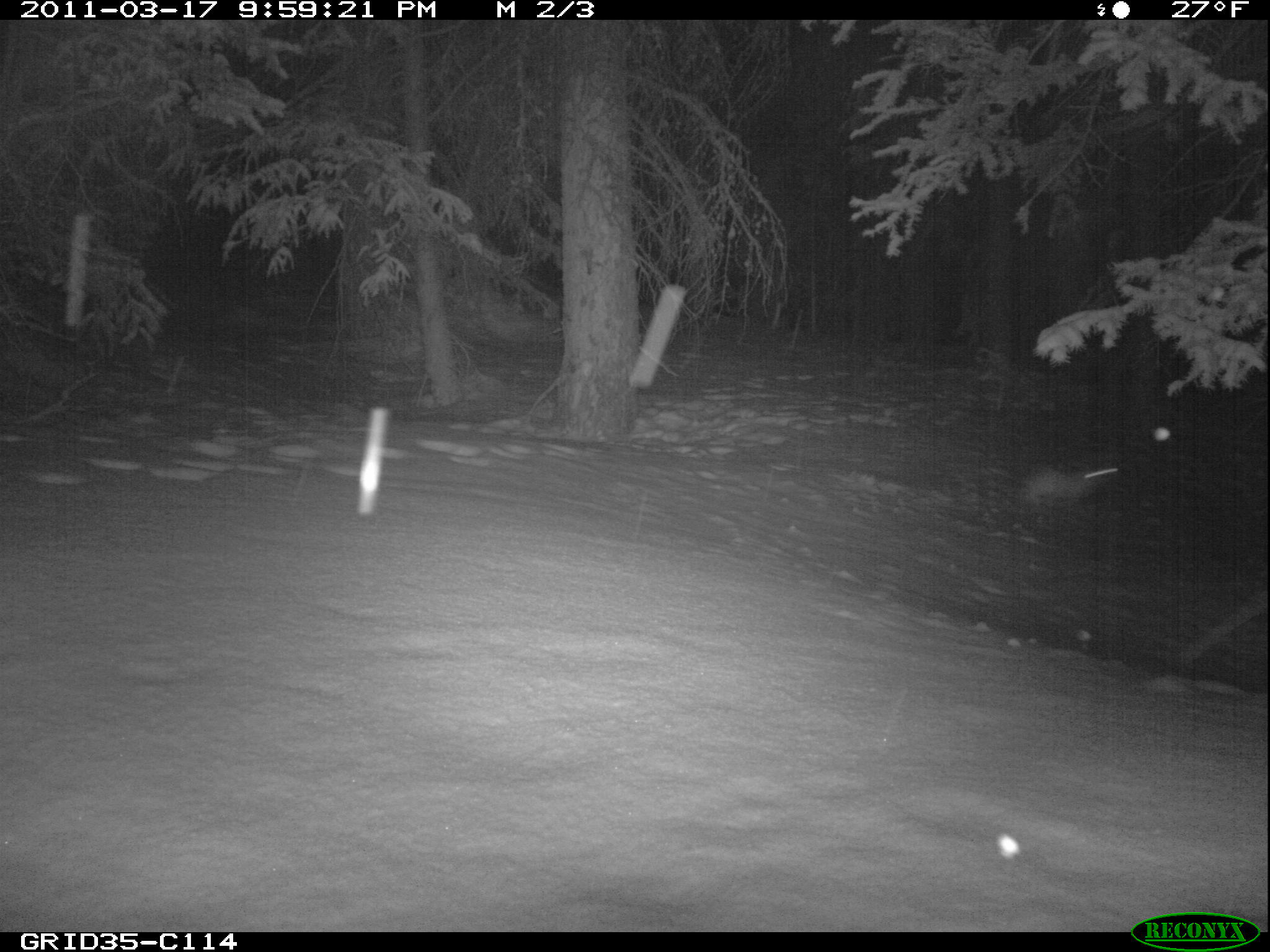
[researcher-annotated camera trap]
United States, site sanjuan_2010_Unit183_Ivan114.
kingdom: Animalia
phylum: Chordata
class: Mammalia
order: Lagomorpha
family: Leporidae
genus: Lepus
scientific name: Lepus americanus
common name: snowshoe hare